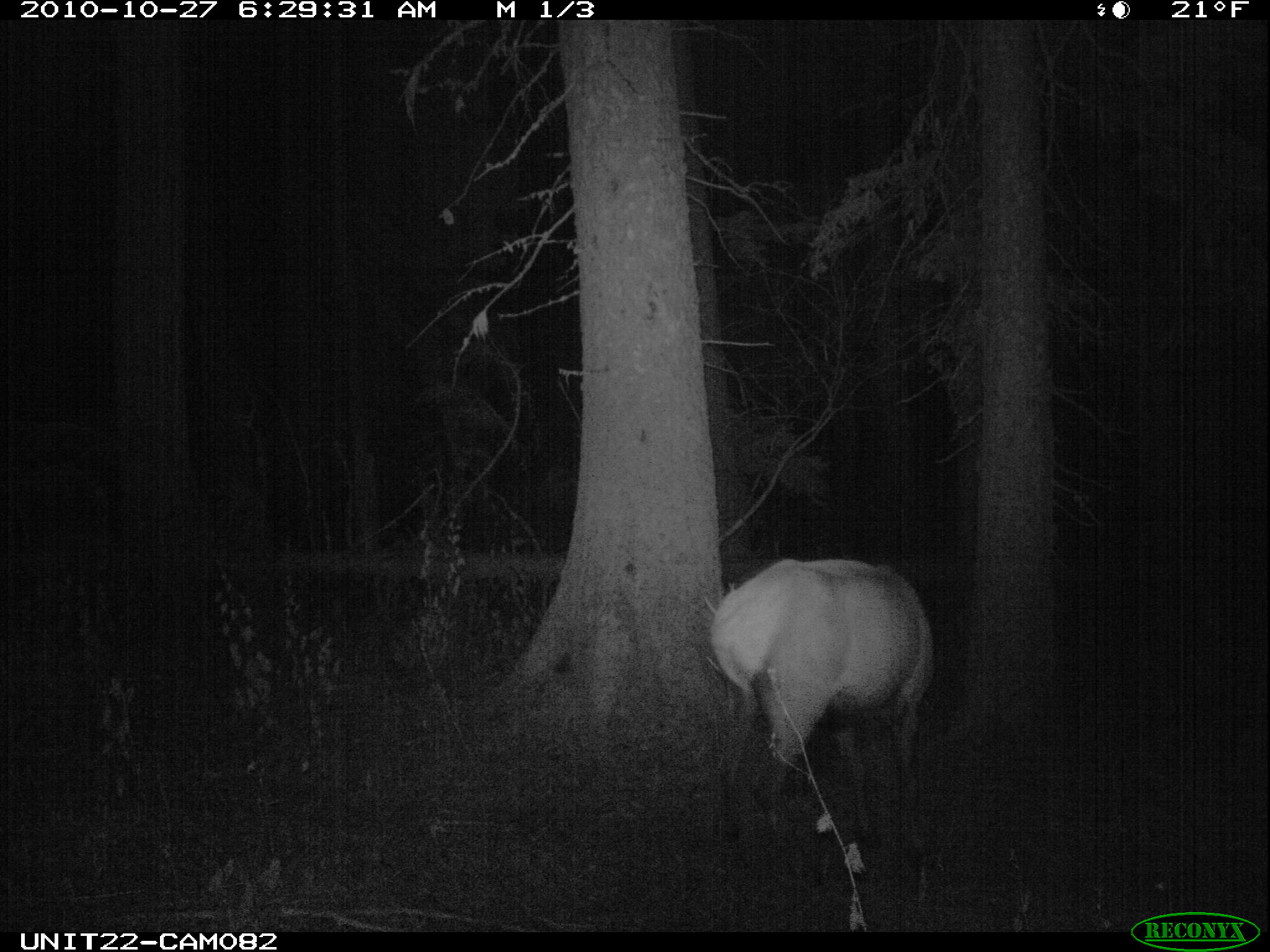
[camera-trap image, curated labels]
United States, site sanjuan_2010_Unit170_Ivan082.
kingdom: Animalia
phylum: Chordata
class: Mammalia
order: Artiodactyla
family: Cervidae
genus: Cervus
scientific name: Cervus elaphus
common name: red deer